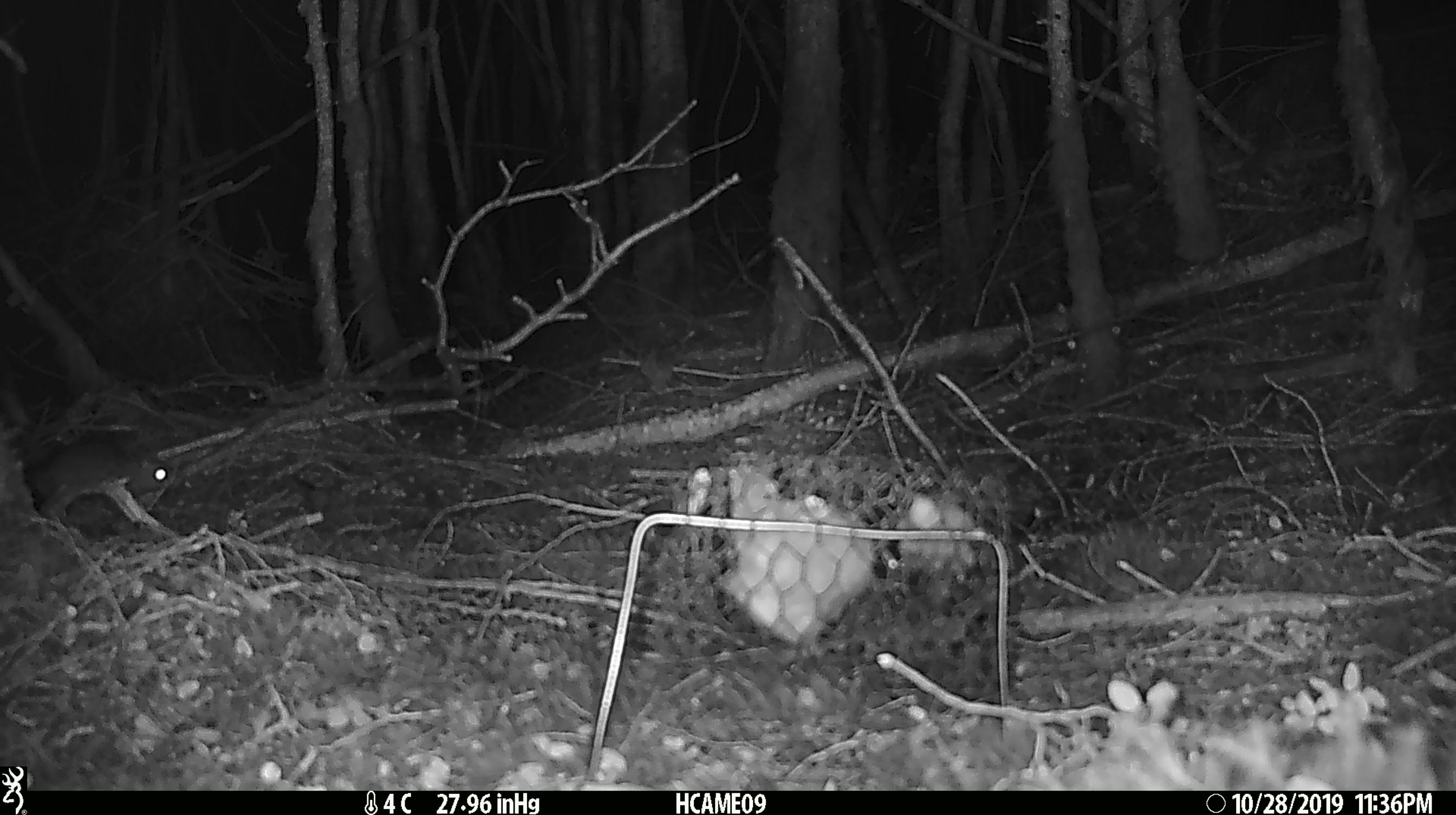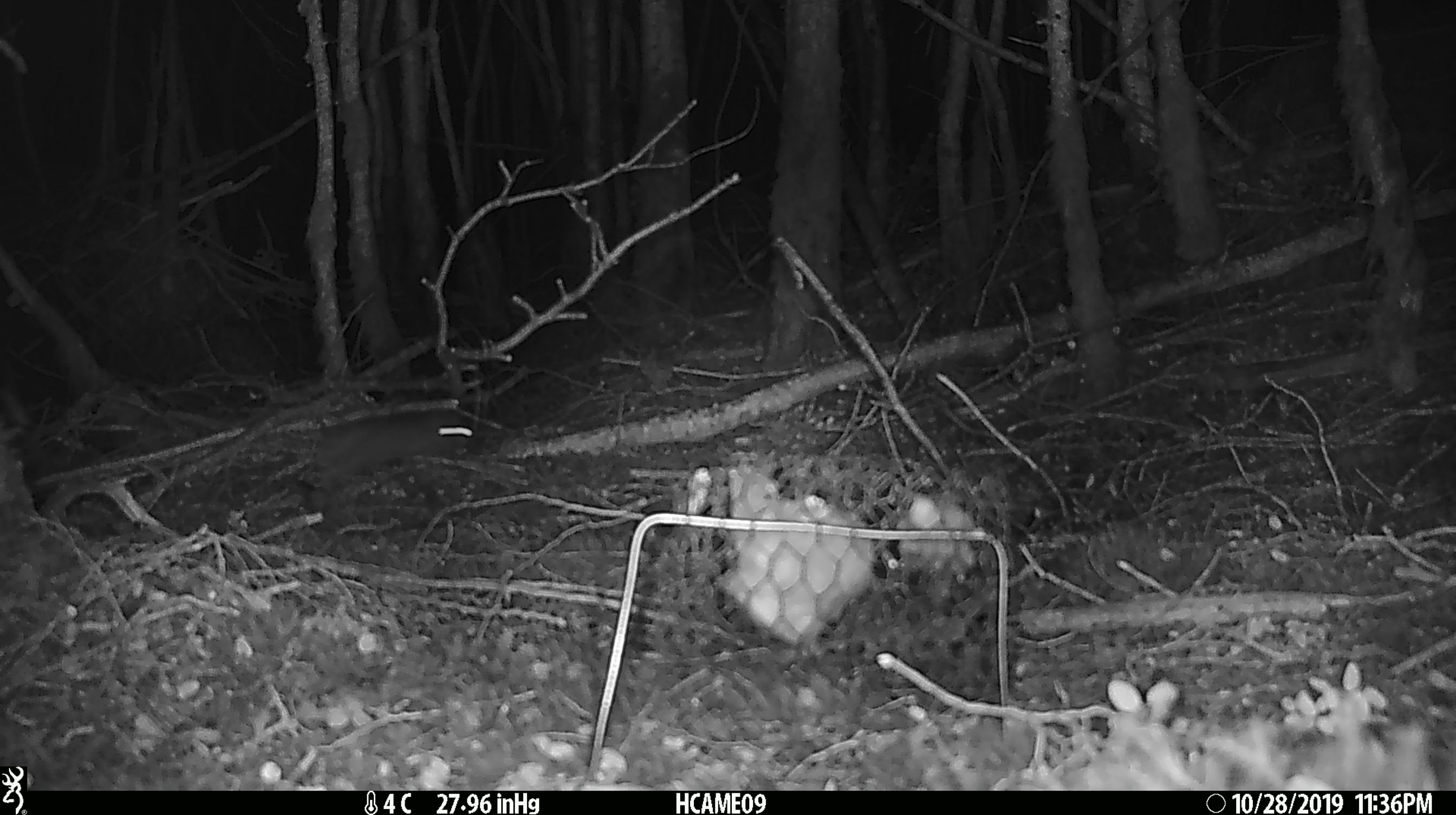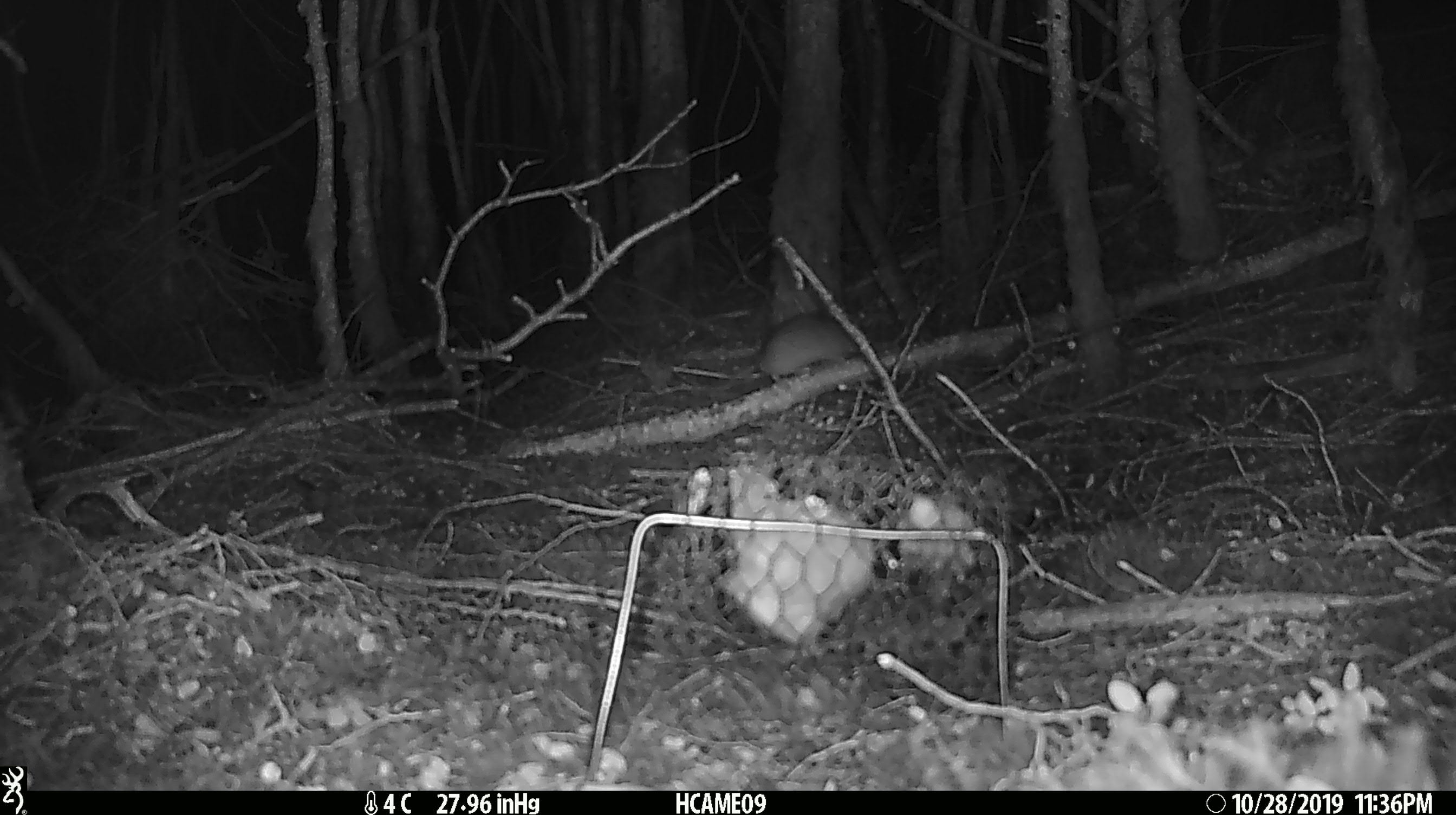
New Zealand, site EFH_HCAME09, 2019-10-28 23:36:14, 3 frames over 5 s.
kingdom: Animalia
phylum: Chordata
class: Mammalia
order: Rodentia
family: Muridae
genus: Mus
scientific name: Mus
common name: mouse